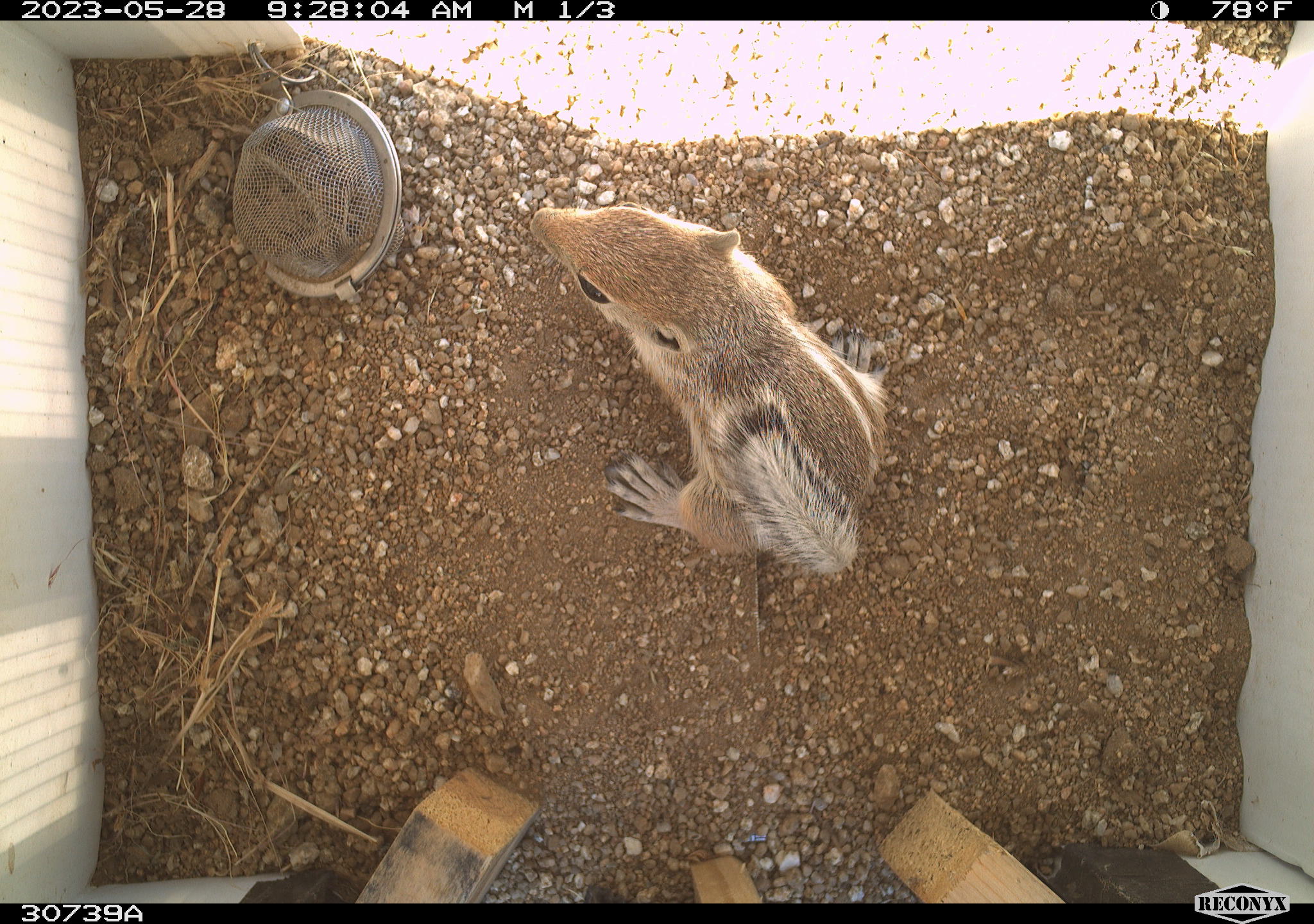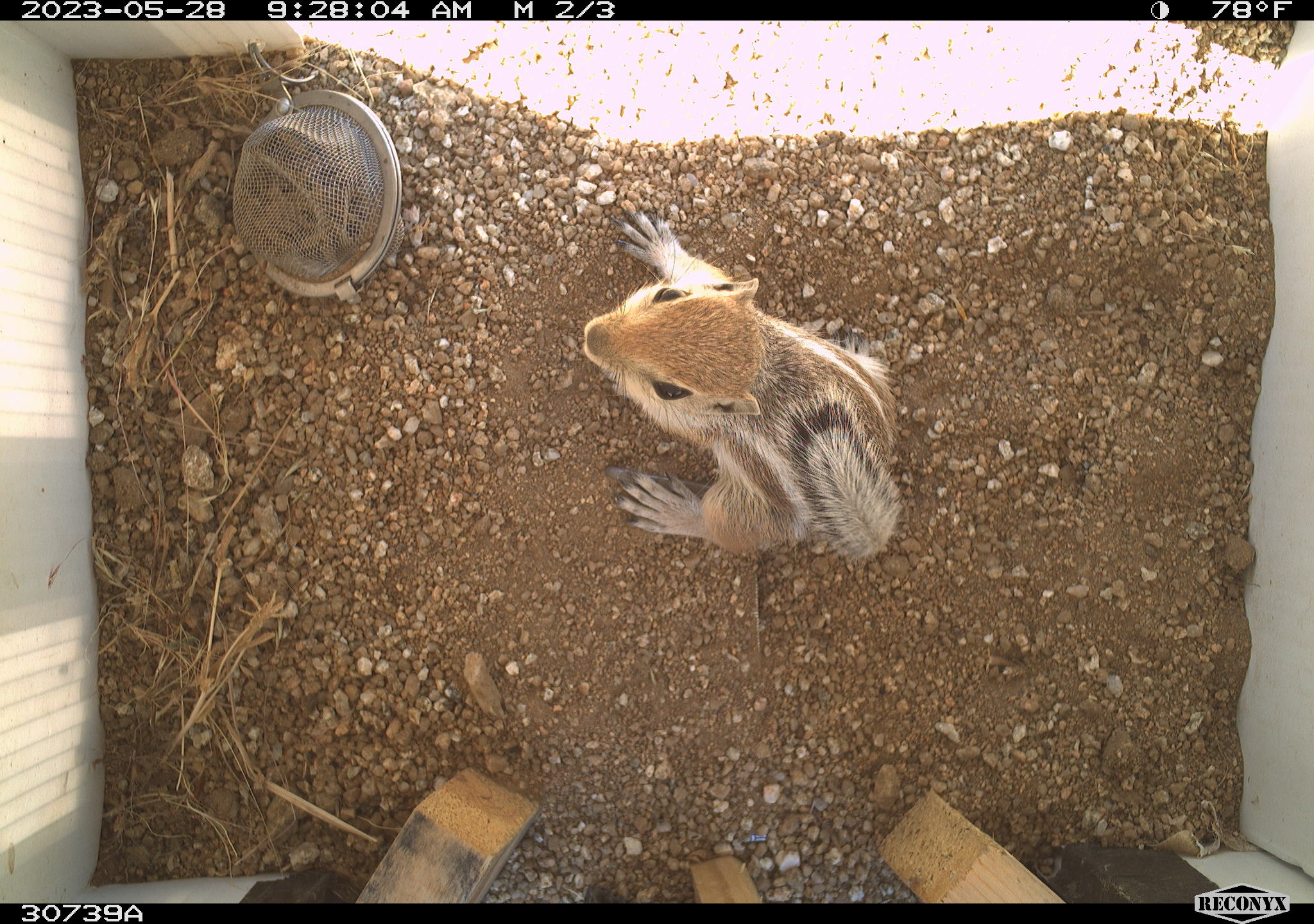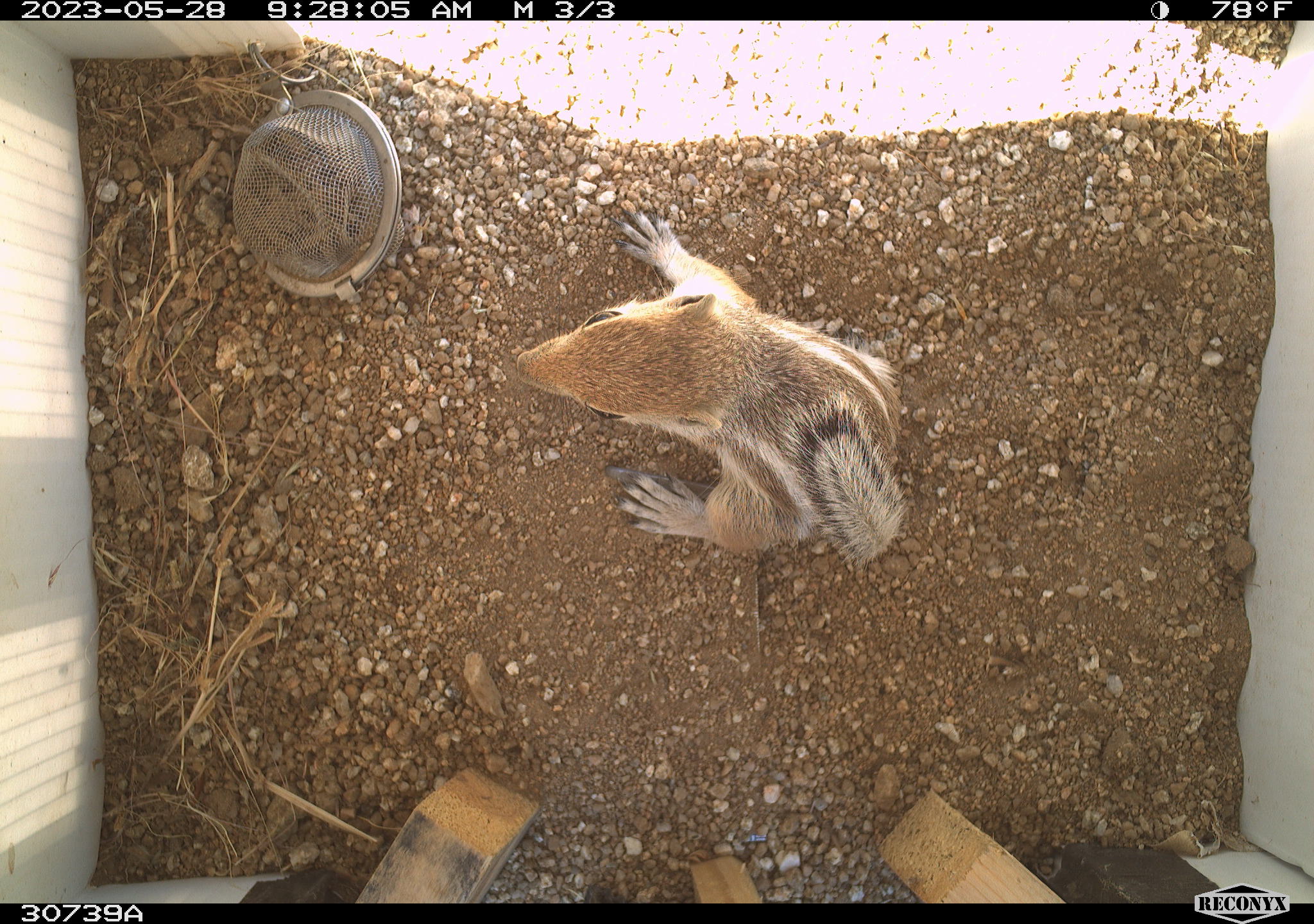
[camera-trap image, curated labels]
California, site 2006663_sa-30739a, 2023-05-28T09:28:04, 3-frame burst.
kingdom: Animalia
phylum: Chordata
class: Mammalia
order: Rodentia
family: Sciuridae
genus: Ammospermophilus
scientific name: Ammospermophilus leucurus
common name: white-tailed antelope squirrel